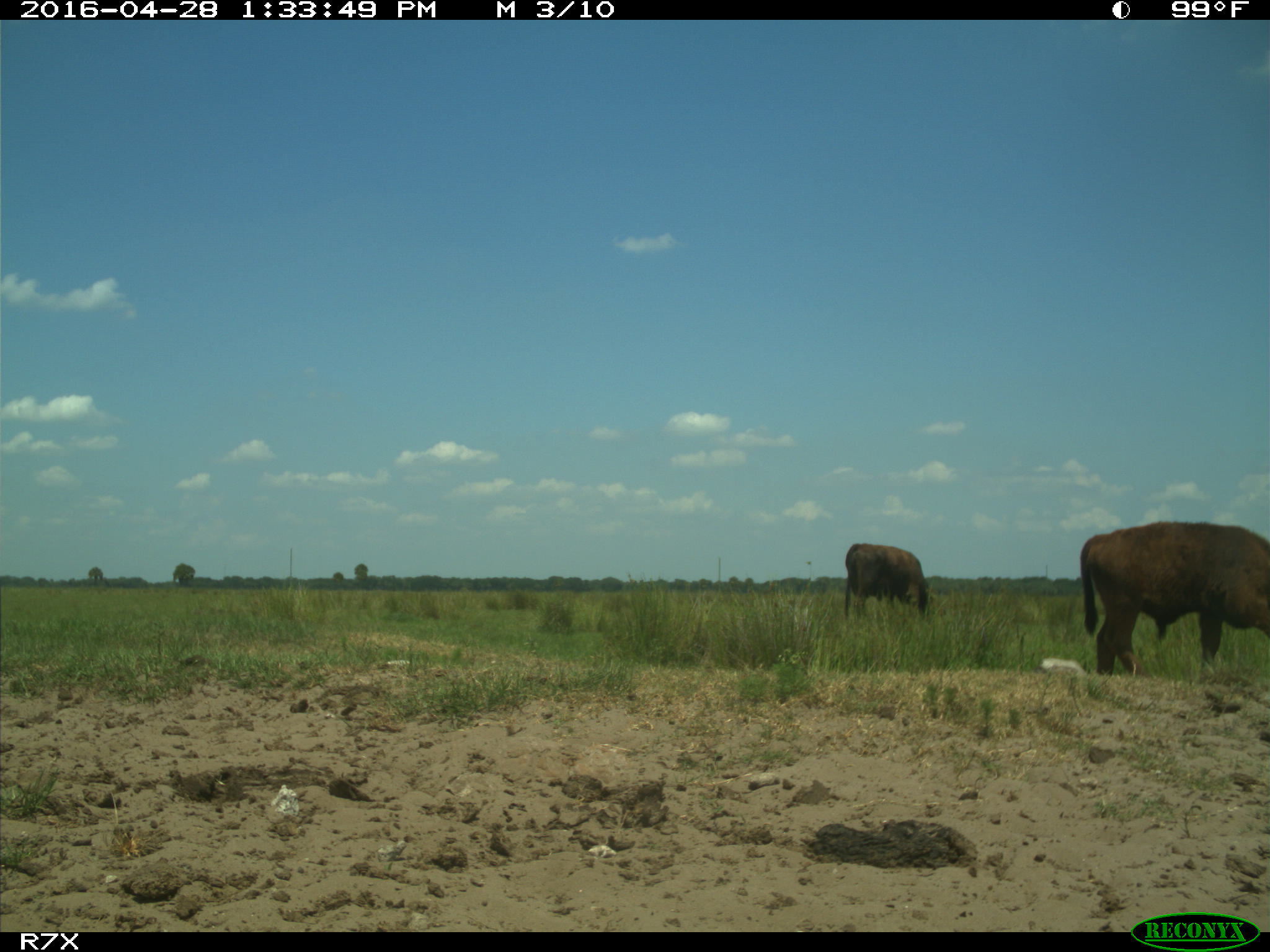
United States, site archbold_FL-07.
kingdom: Animalia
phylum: Chordata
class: Mammalia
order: Artiodactyla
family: Bovidae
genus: Bos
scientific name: Bos taurus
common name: domestic cow